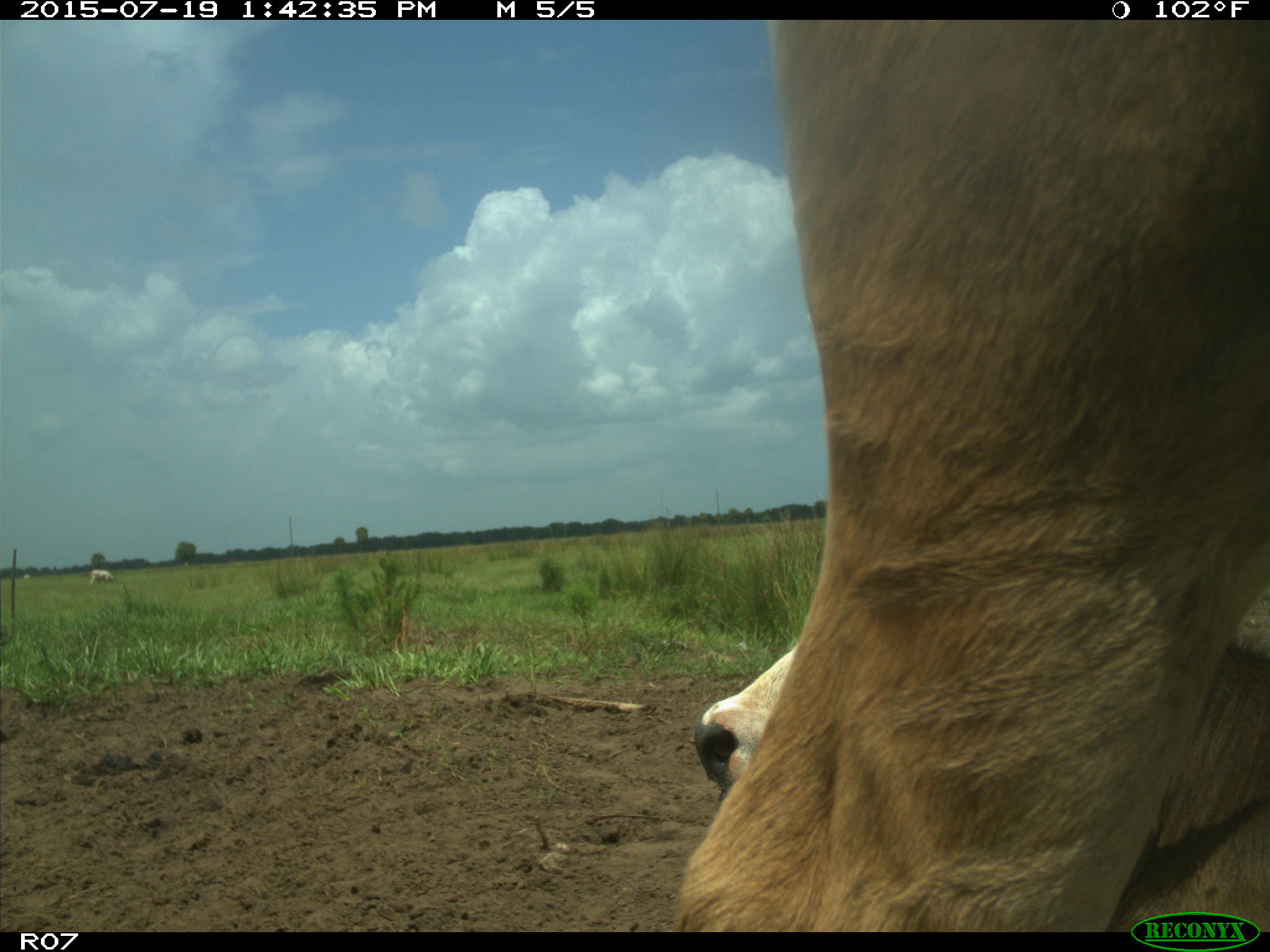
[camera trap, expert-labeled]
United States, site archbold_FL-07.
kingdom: Animalia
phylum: Chordata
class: Mammalia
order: Artiodactyla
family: Bovidae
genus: Bos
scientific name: Bos taurus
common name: domestic cow